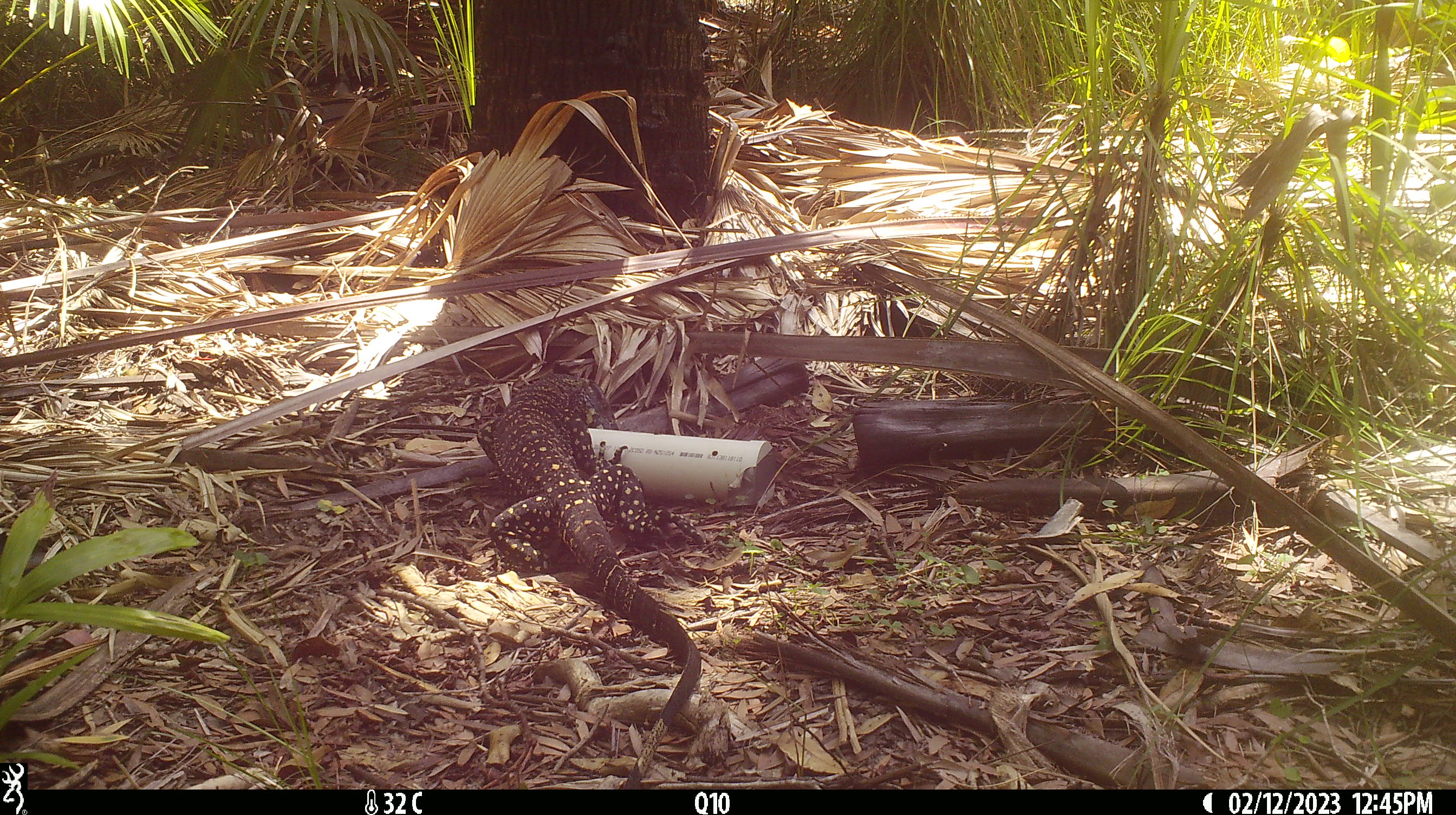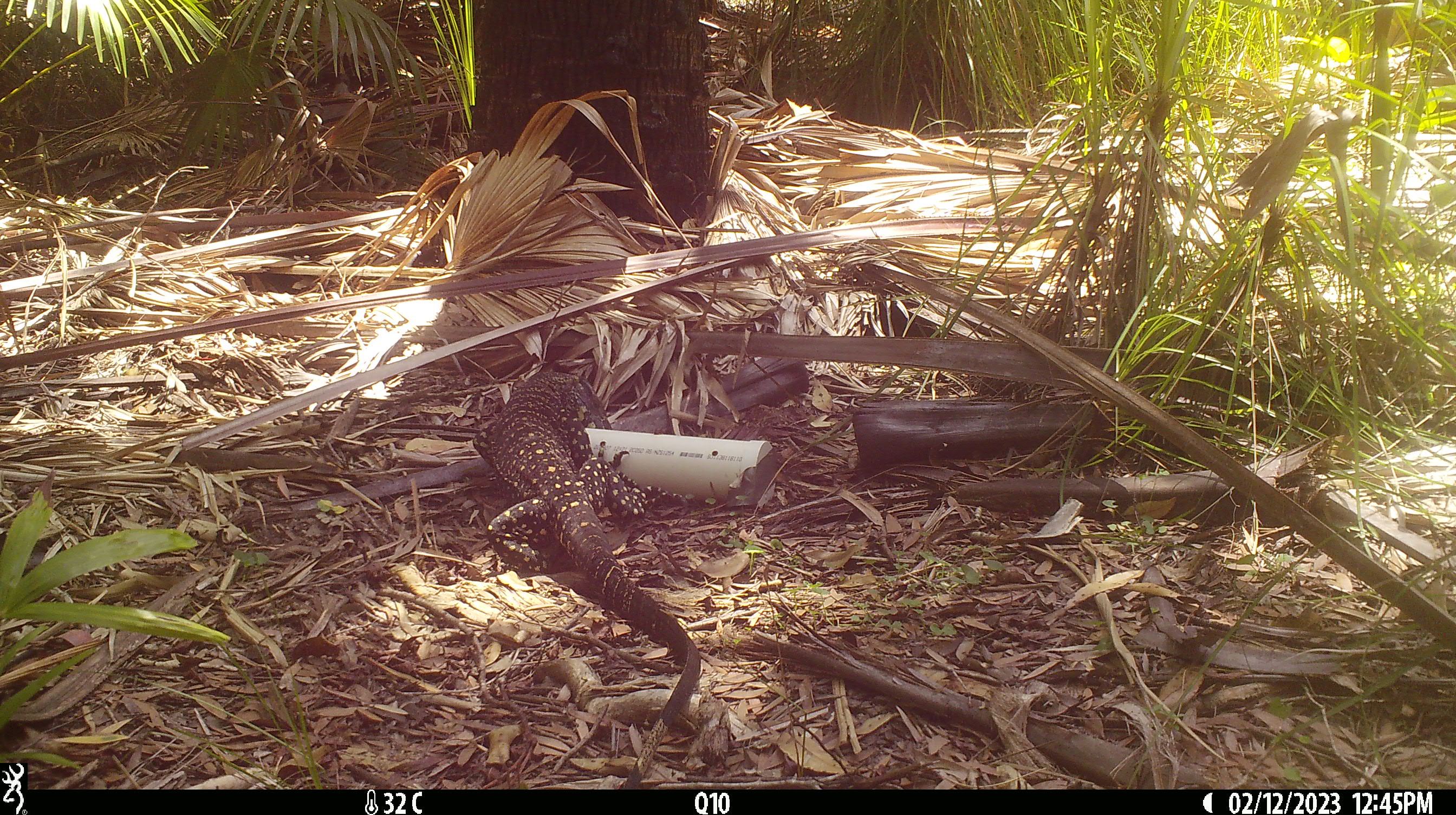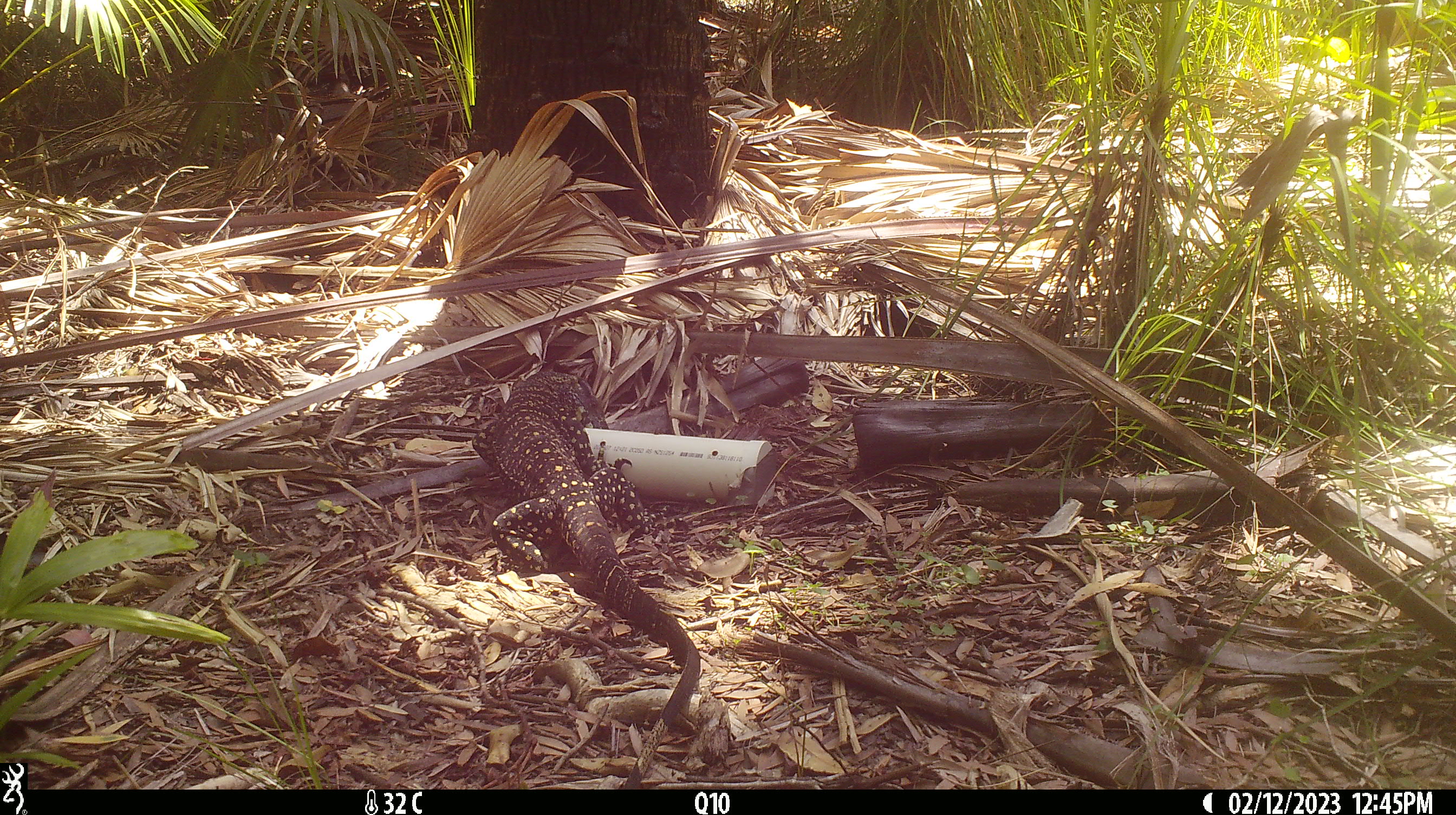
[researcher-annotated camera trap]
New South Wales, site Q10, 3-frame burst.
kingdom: Animalia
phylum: Chordata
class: Reptilia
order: Squamata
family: Varanidae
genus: Varanus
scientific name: Varanus varius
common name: lace monitor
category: goanna